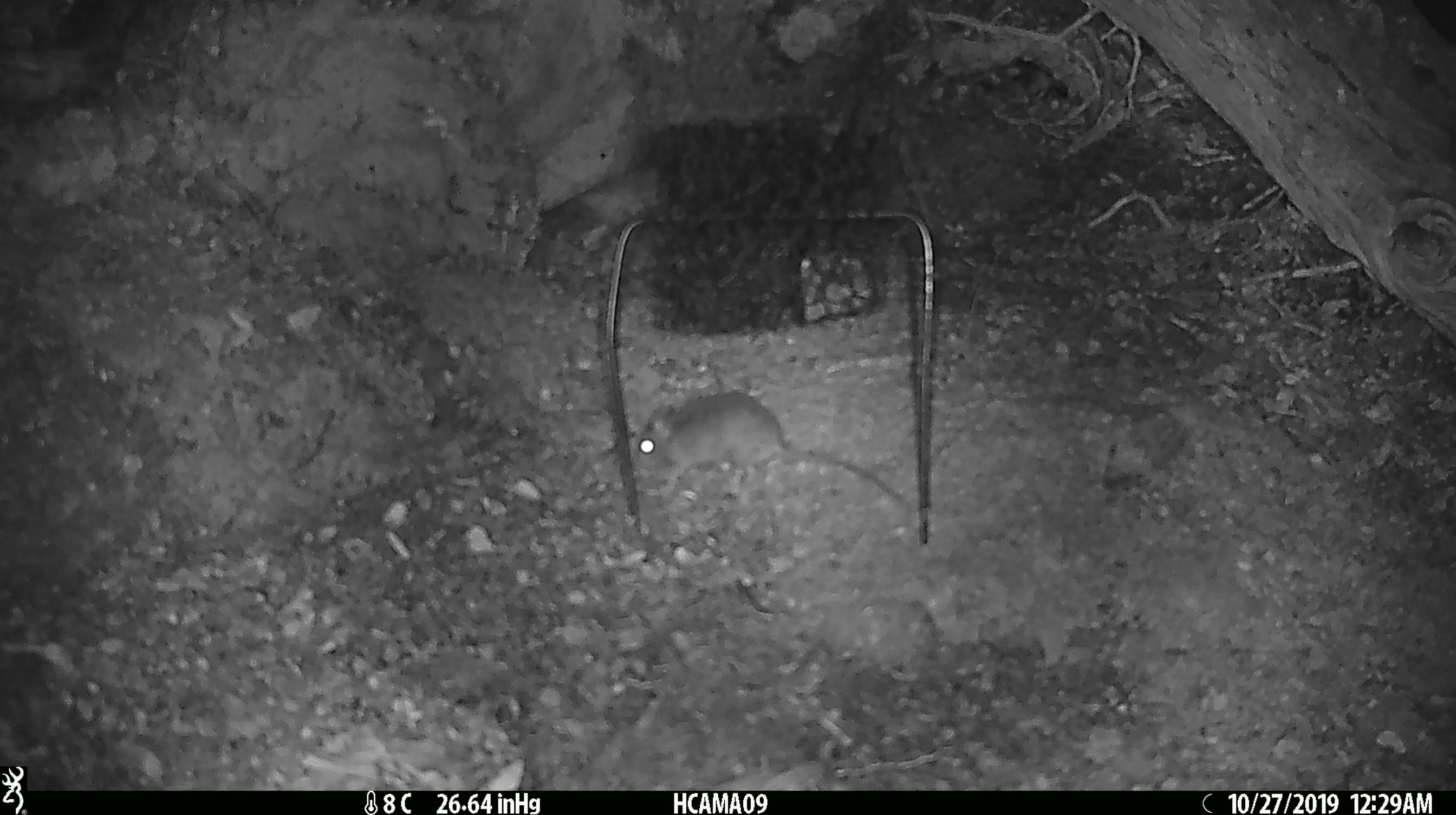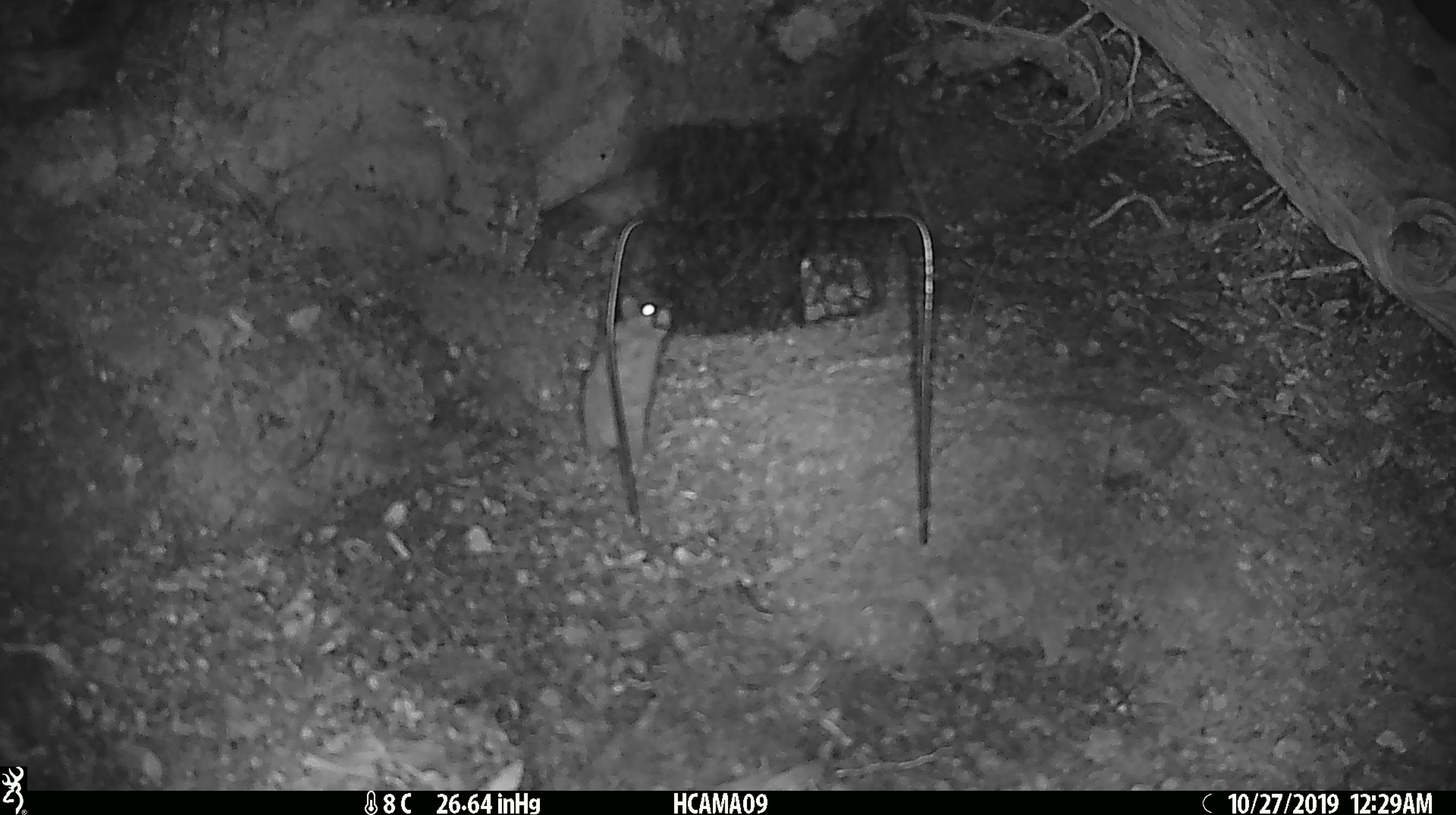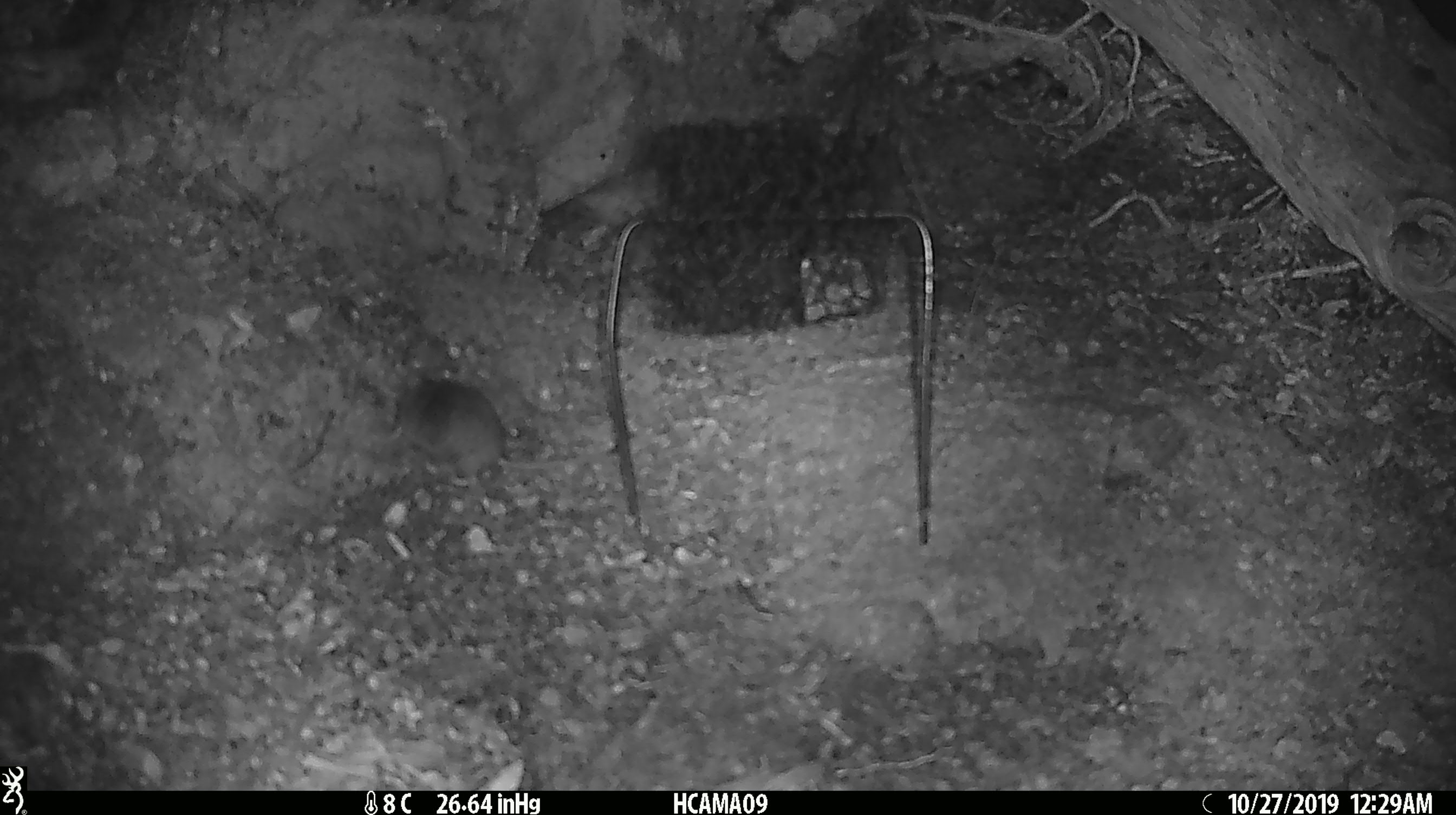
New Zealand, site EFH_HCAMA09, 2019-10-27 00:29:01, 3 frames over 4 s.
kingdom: Animalia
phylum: Chordata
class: Mammalia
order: Rodentia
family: Muridae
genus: Mus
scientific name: Mus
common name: mouse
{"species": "mouse (Mus)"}